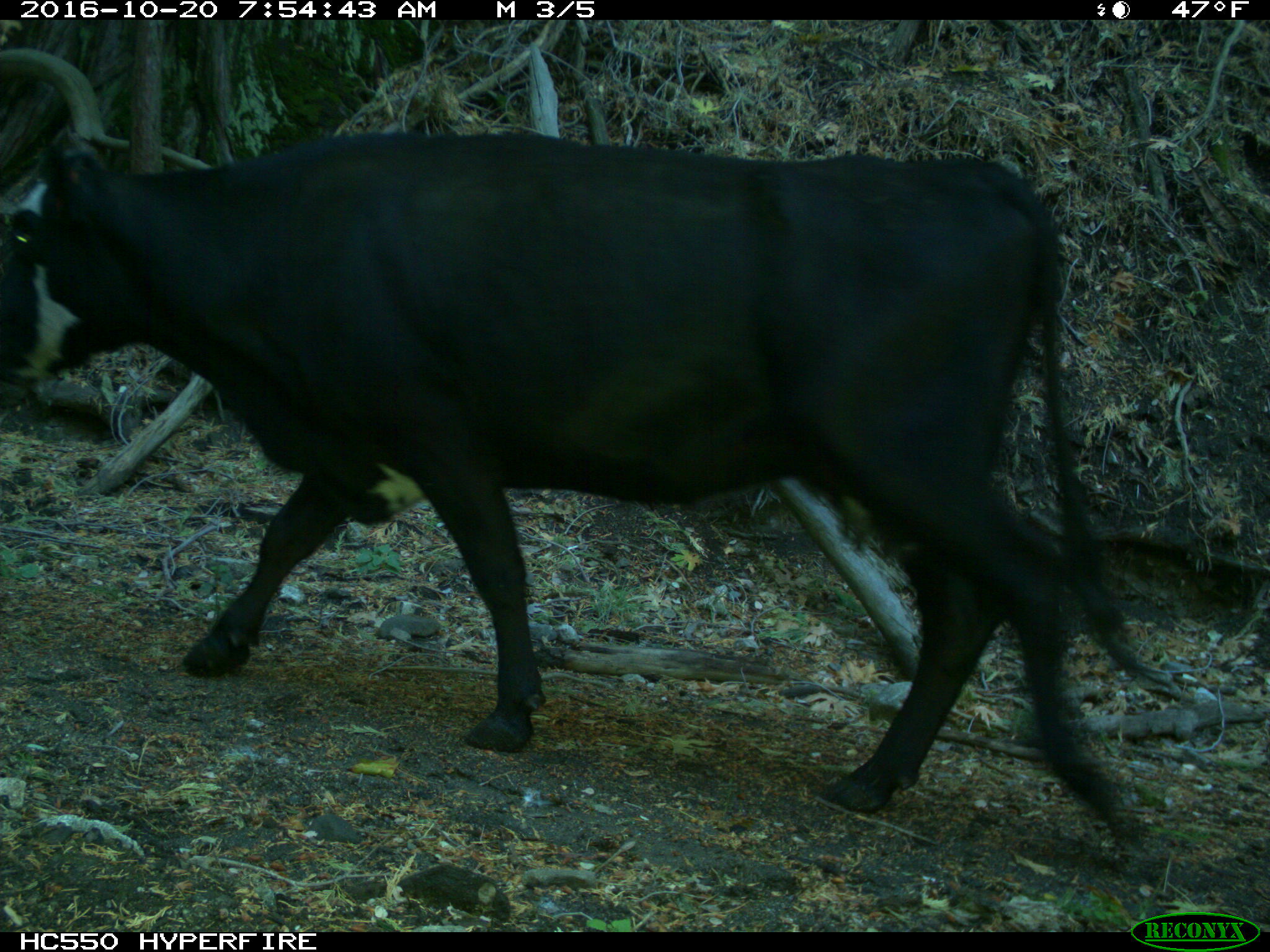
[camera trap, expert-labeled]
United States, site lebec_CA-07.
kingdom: Animalia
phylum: Chordata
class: Mammalia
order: Artiodactyla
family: Bovidae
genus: Bos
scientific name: Bos taurus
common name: domestic cow